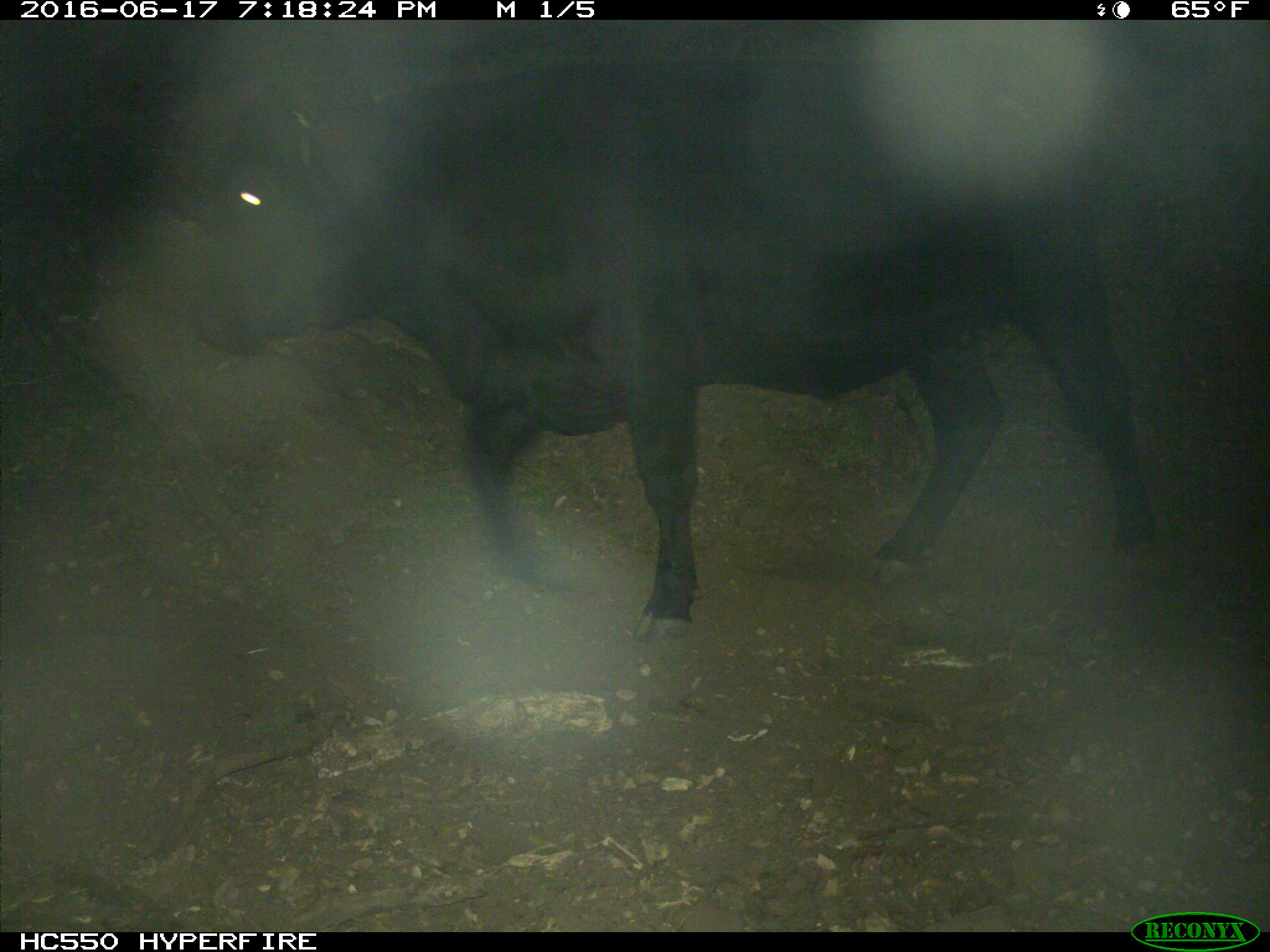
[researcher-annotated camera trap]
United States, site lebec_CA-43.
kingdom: Animalia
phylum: Chordata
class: Mammalia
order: Artiodactyla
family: Bovidae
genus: Bos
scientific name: Bos taurus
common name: domestic cow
Bos taurus (domestic cow).